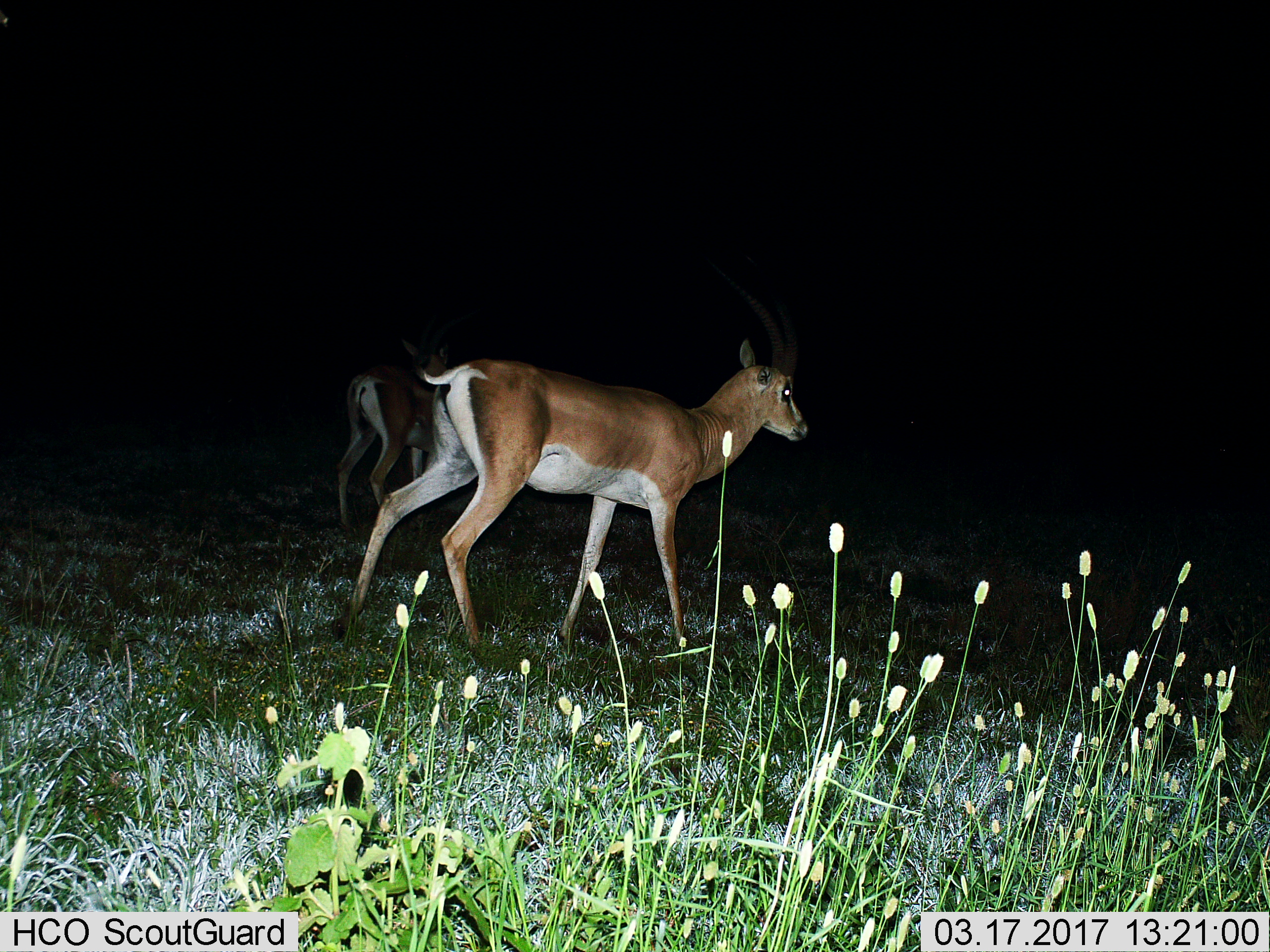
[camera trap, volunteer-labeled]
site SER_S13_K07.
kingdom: Animalia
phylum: Chordata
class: Mammalia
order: Artiodactyla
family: Bovidae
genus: Nanger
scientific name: Nanger granti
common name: grant's gazelle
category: gazellegrants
Gazellegrants (grant's gazelle) (Nanger granti), count 2. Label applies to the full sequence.